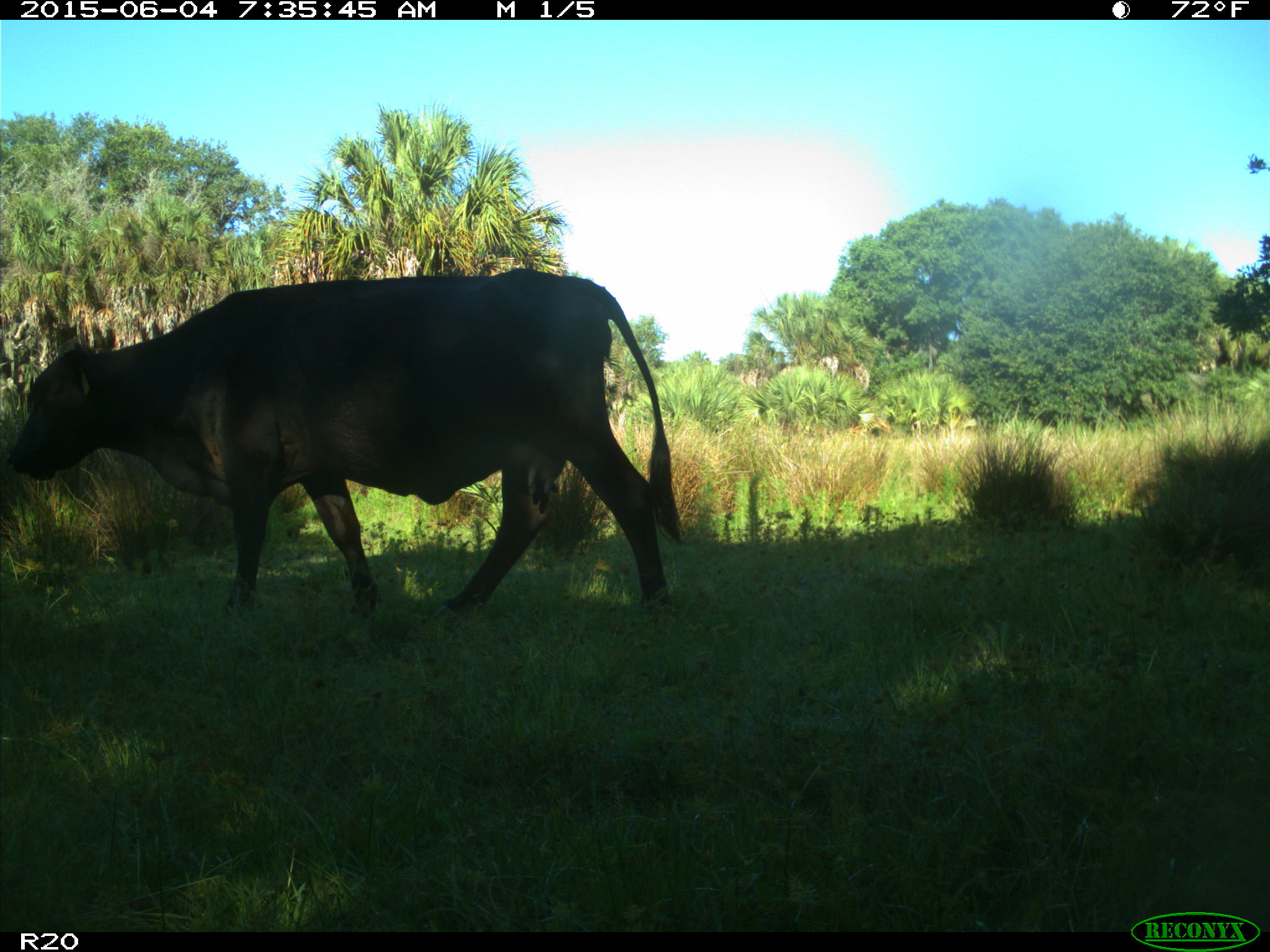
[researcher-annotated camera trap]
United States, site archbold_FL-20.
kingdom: Animalia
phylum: Chordata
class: Mammalia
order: Artiodactyla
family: Bovidae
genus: Bos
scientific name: Bos taurus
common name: domestic cow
Bos taurus (domestic cow).